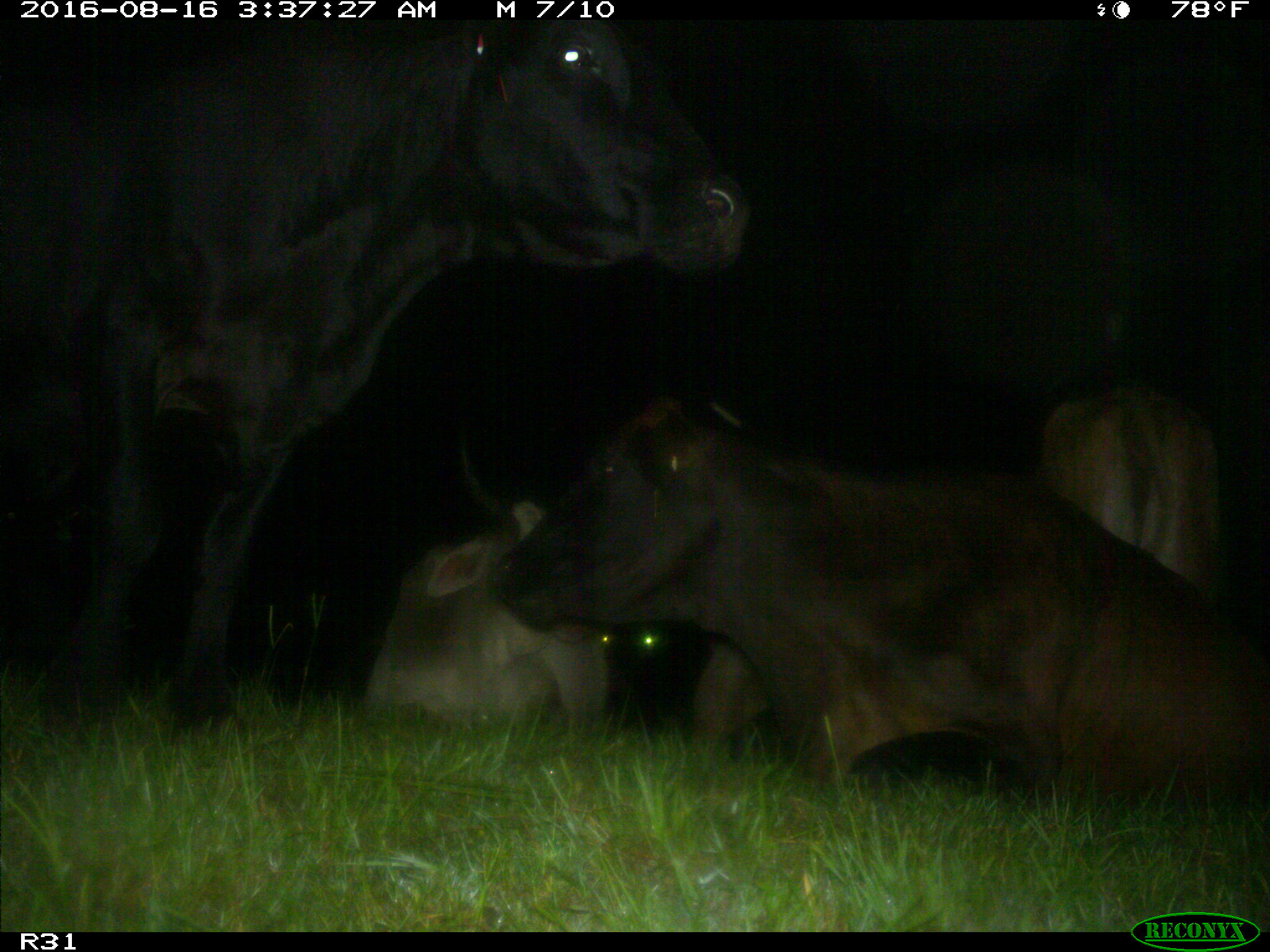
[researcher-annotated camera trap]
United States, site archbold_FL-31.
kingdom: Animalia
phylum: Chordata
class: Mammalia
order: Artiodactyla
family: Bovidae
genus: Bos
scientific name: Bos taurus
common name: domestic cow